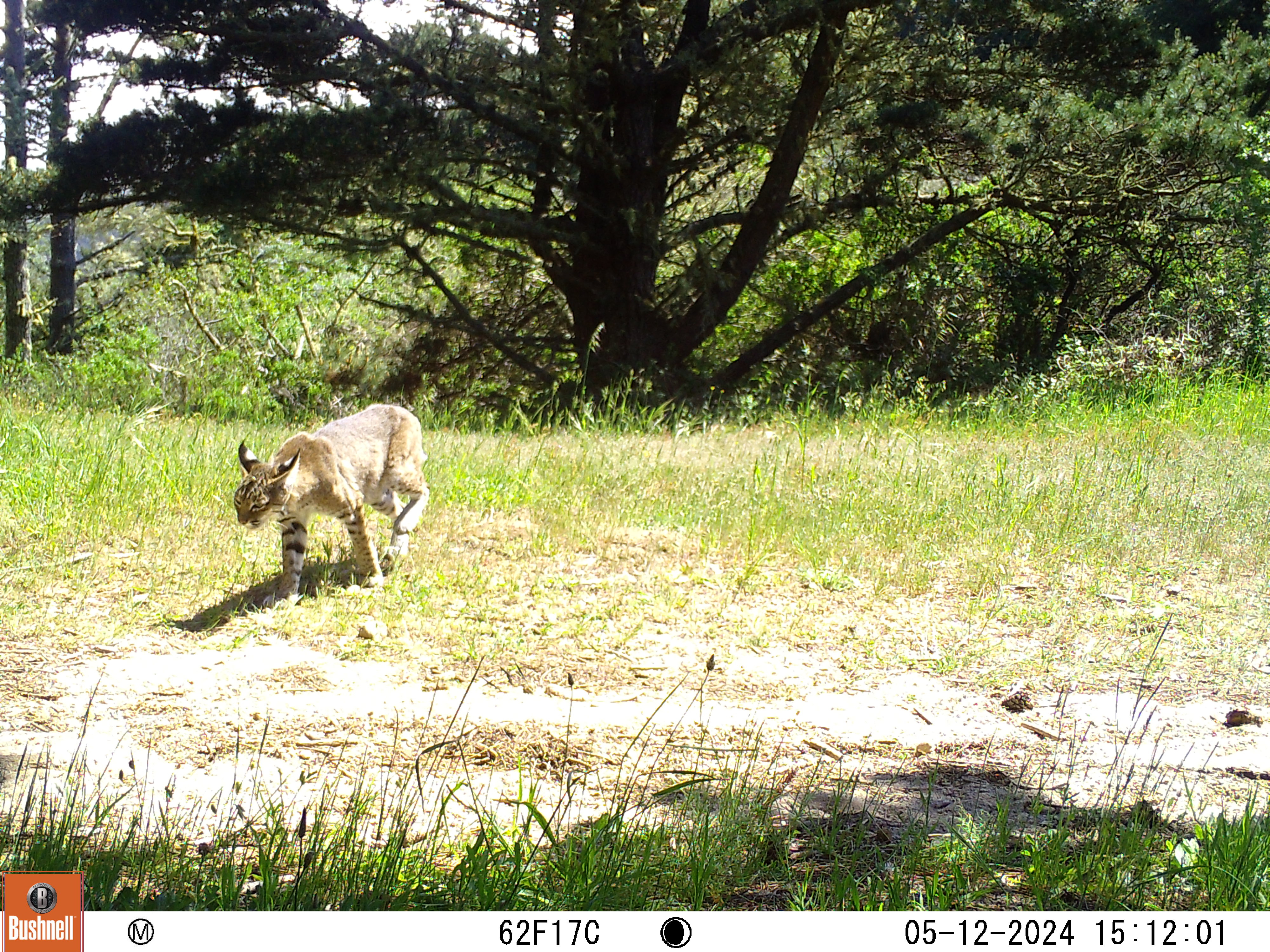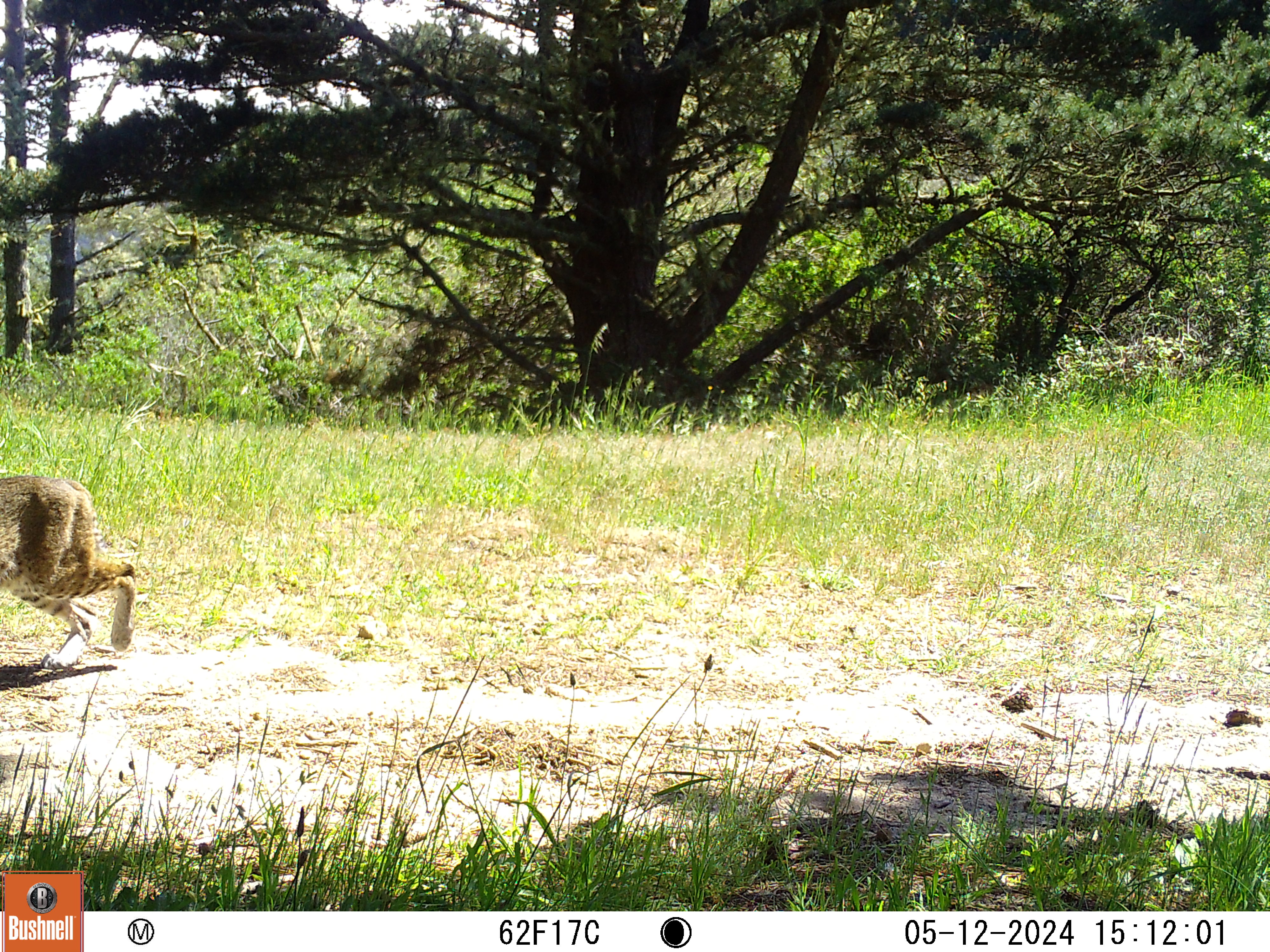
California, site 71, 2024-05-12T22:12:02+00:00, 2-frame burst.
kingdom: Animalia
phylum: Chordata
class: Mammalia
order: Carnivora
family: Felidae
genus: Lynx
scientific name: Lynx rufus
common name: bobcat